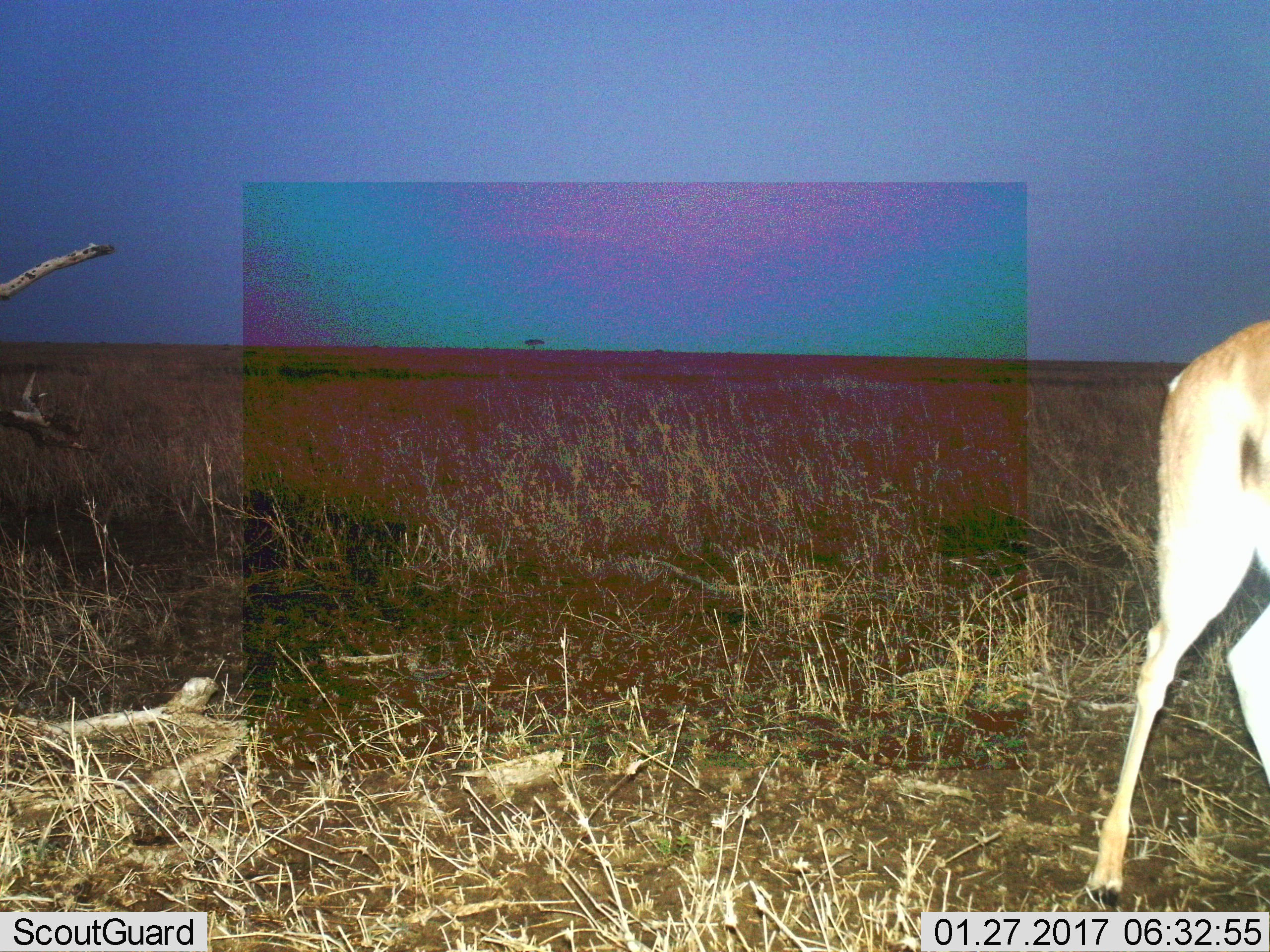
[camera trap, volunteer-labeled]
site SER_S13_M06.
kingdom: Animalia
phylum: Chordata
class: Mammalia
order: Artiodactyla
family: Bovidae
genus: Eudorcas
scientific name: Eudorcas thomsonii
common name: thomson's gazelle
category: gazellethomsons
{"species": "gazellethomsons (thomson's gazelle) (Eudorcas thomsonii)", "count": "1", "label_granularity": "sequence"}